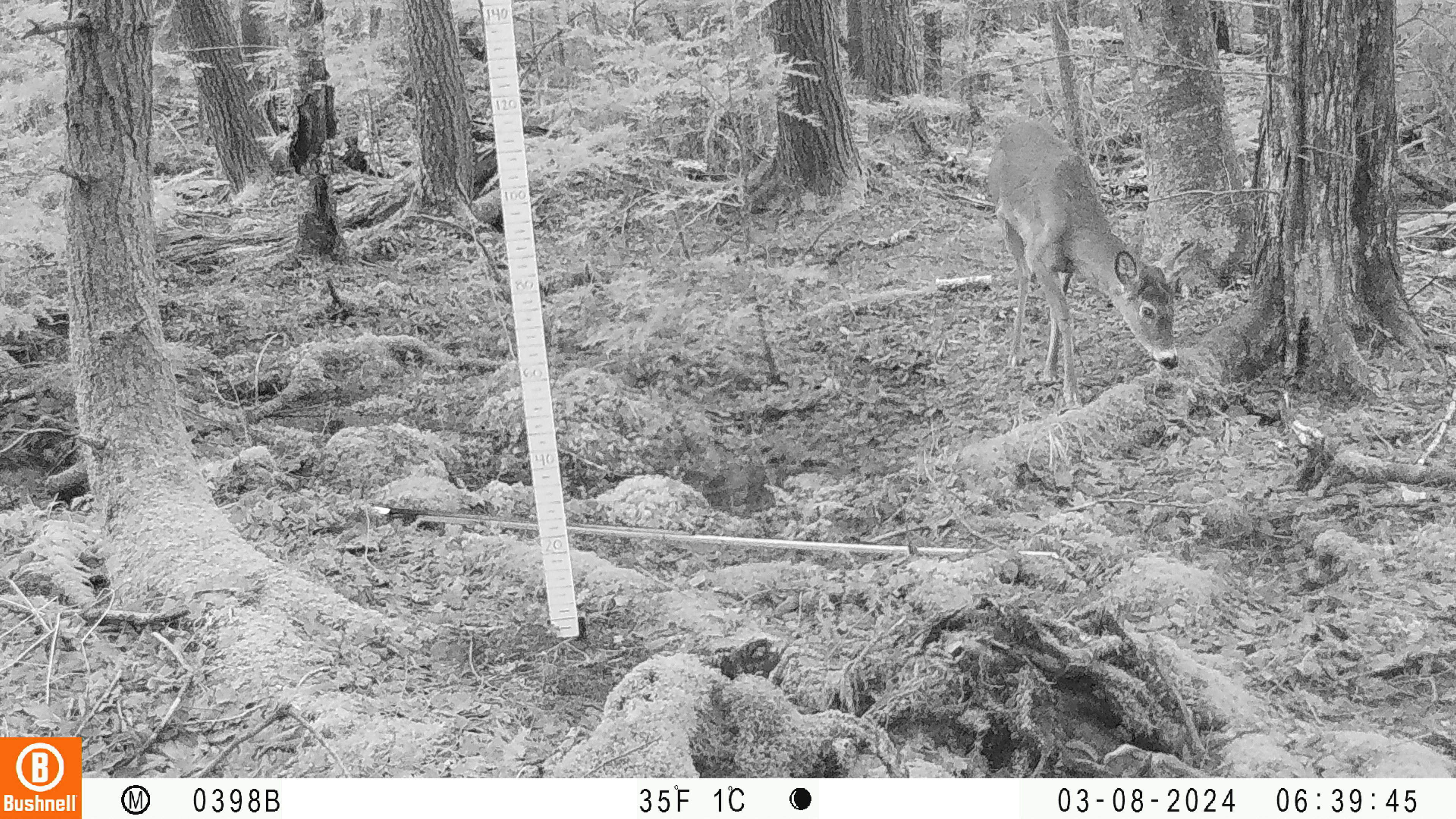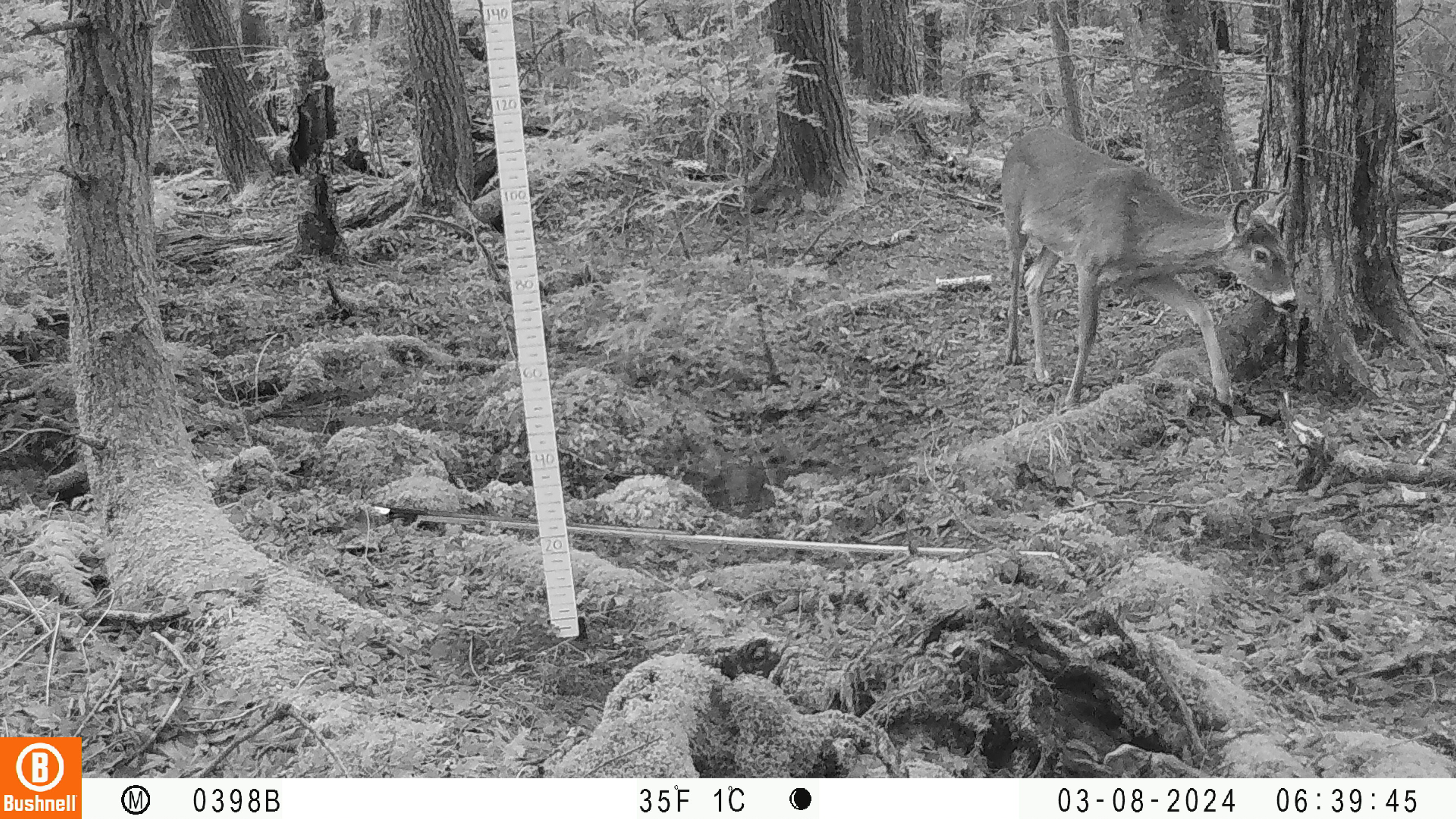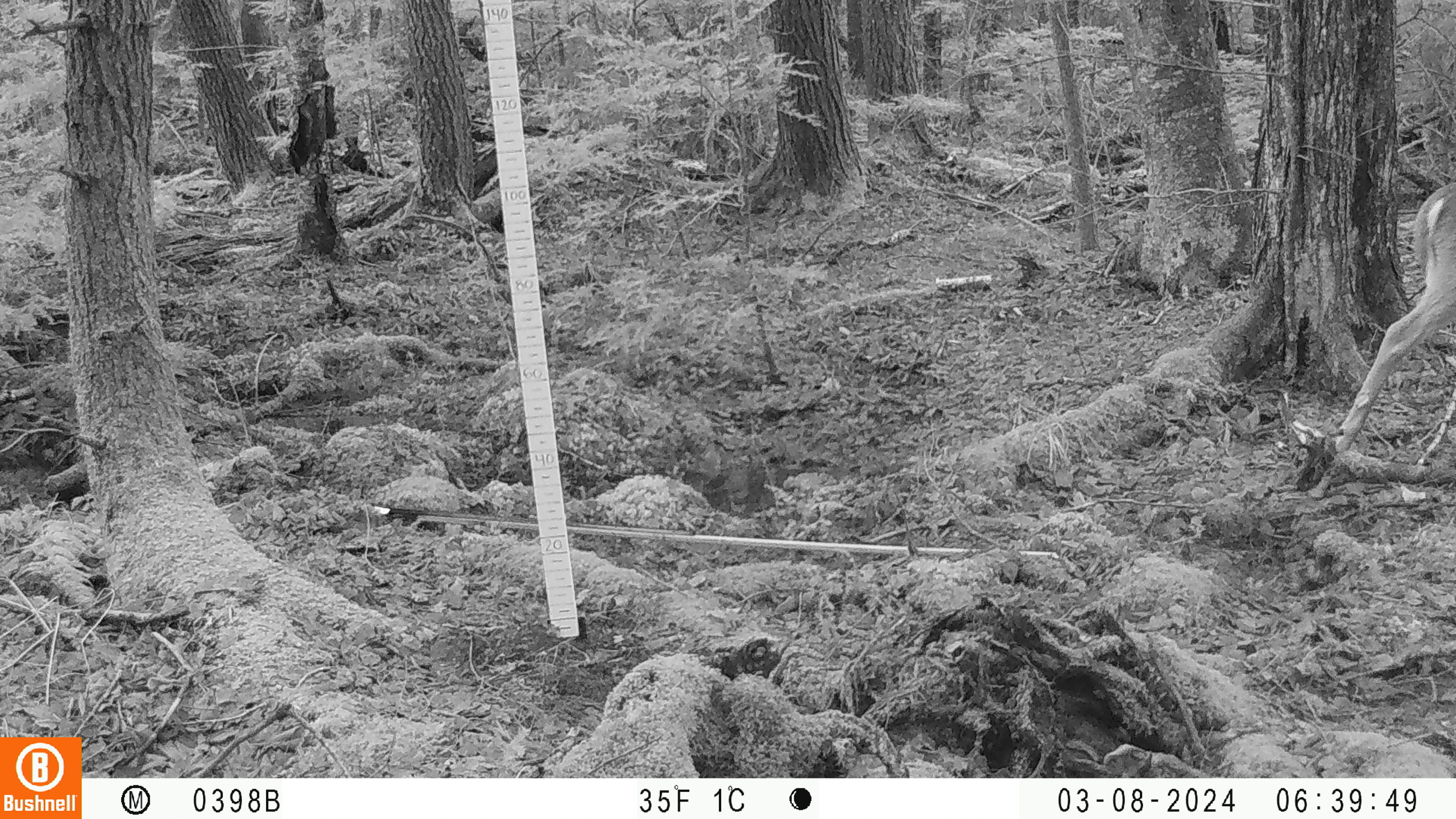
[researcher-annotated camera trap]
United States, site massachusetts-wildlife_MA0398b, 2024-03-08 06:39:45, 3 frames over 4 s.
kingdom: Animalia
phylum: Chordata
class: Mammalia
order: Artiodactyla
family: Cervidae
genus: Odocoileus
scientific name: Odocoileus virginianus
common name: white-tailed deer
White-tailed deer (Odocoileus virginianus).